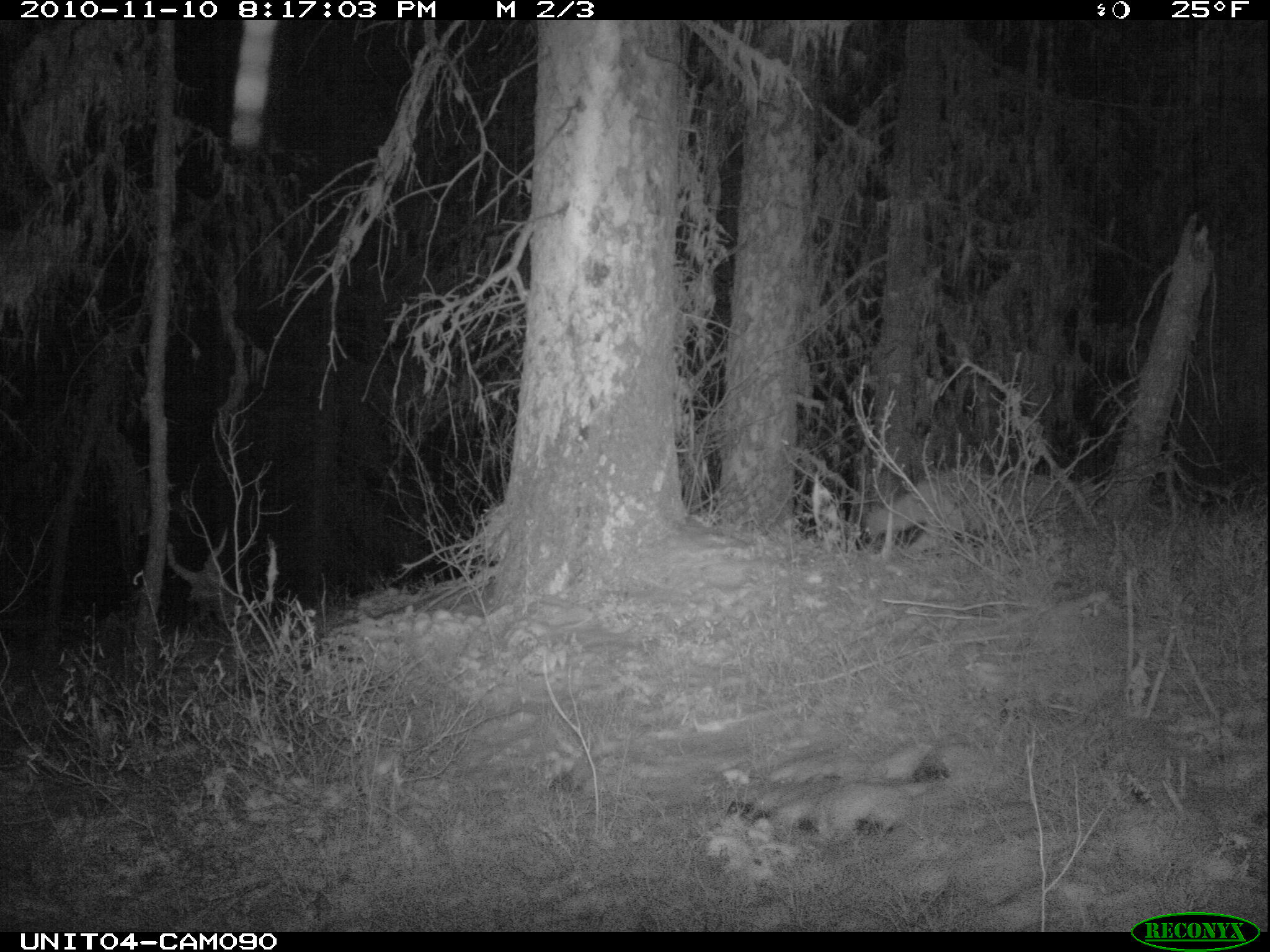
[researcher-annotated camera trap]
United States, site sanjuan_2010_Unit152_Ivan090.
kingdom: Animalia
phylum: Chordata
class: Mammalia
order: Carnivora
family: Canidae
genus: Canis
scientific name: Canis latrans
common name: coyote